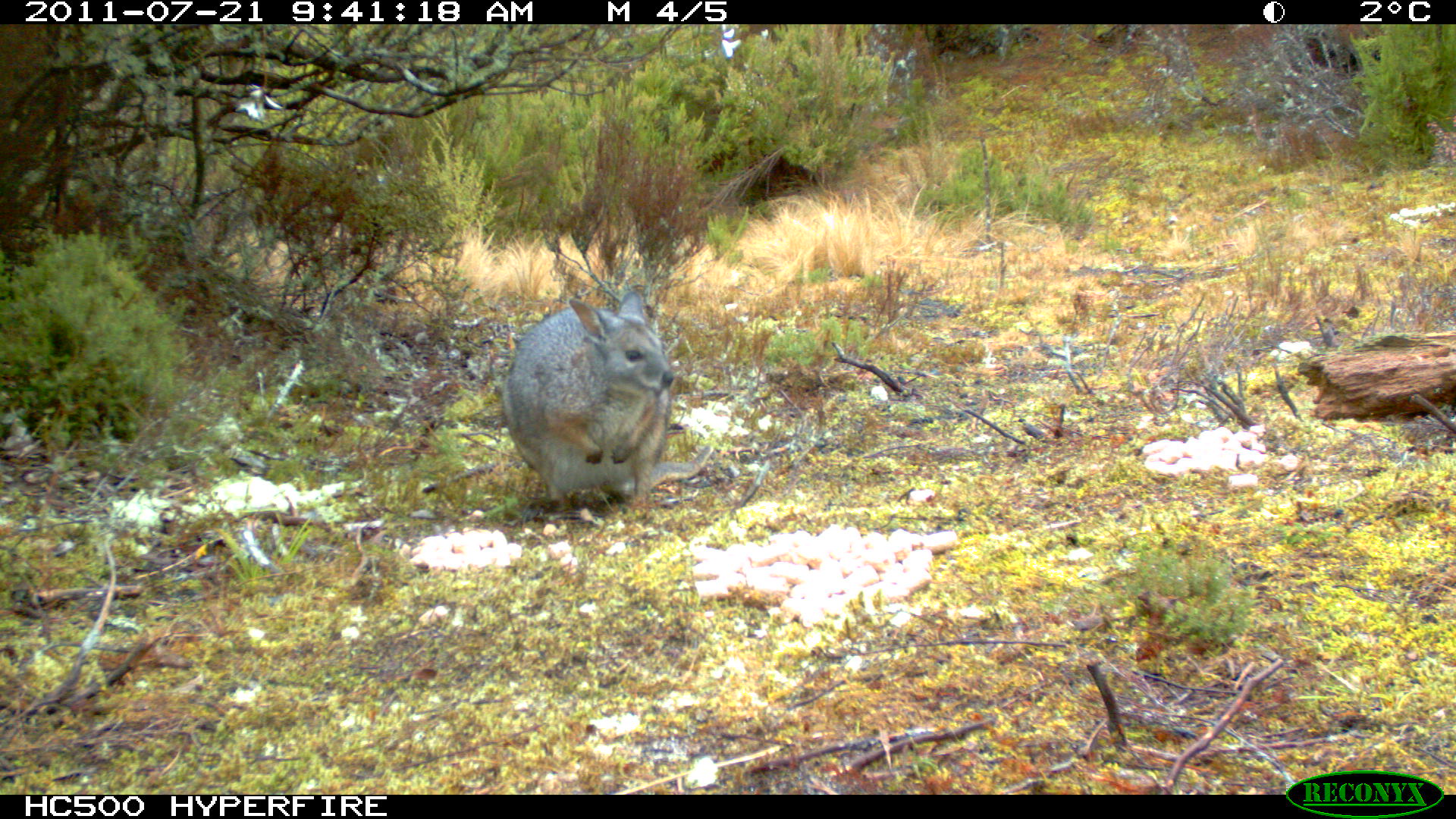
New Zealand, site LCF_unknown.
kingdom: Animalia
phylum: Chordata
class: Mammalia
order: Diprotodontia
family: Macropodidae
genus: Notamacropus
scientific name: Notamacropus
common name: wallaby